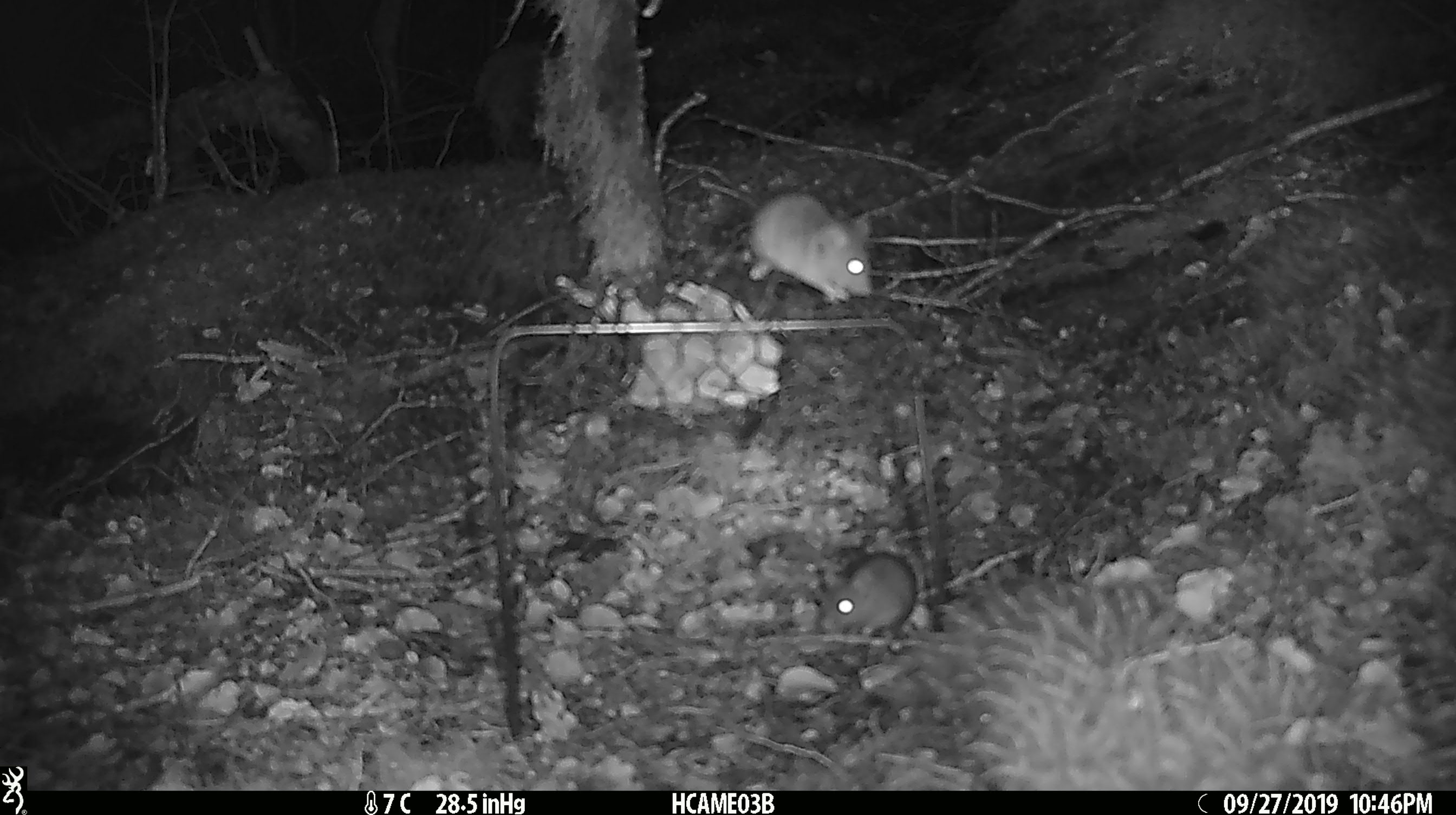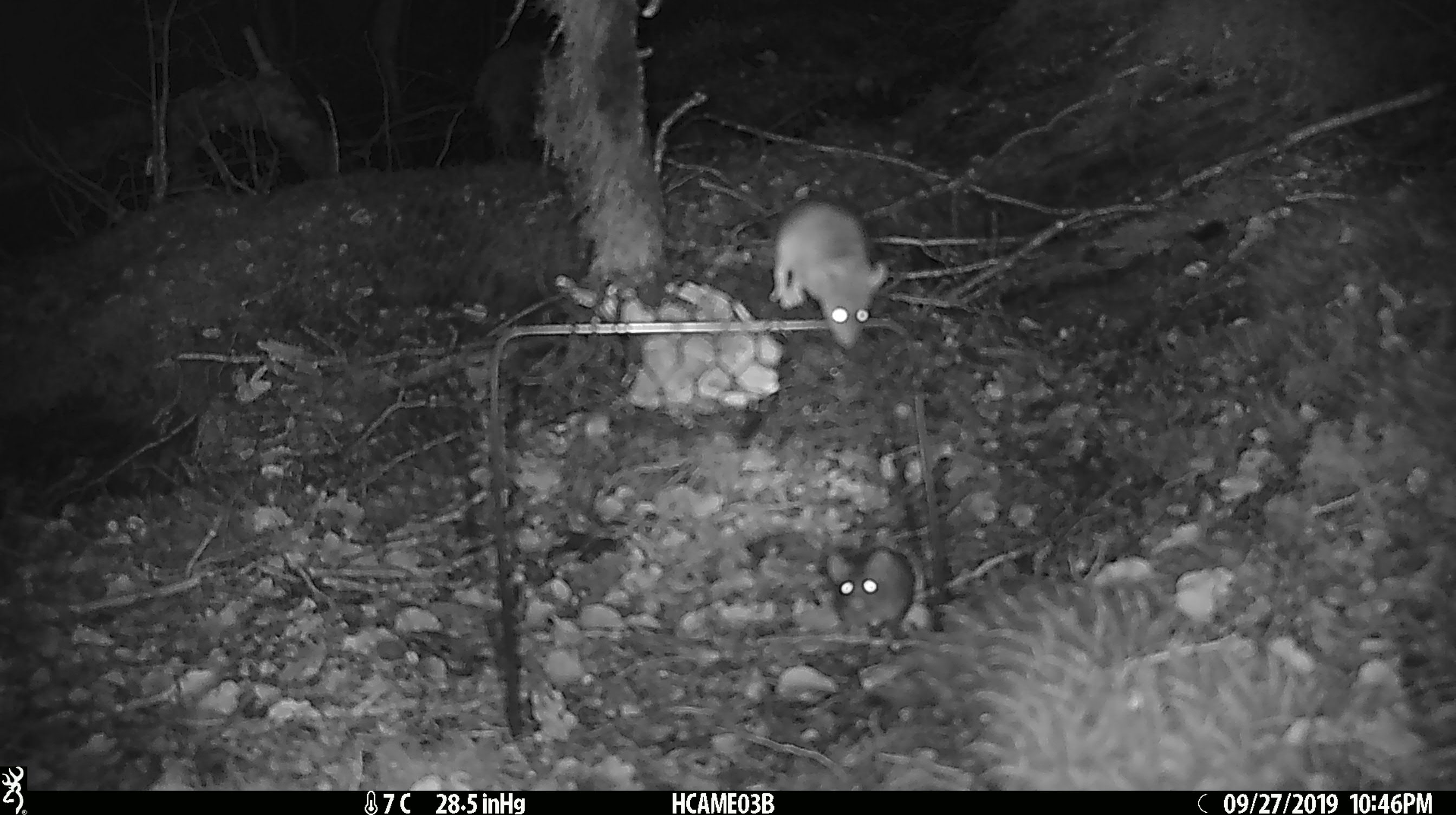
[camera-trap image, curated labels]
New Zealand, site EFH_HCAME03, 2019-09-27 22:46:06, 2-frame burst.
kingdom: Animalia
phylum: Chordata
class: Mammalia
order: Rodentia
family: Muridae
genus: Mus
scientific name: Mus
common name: mouse